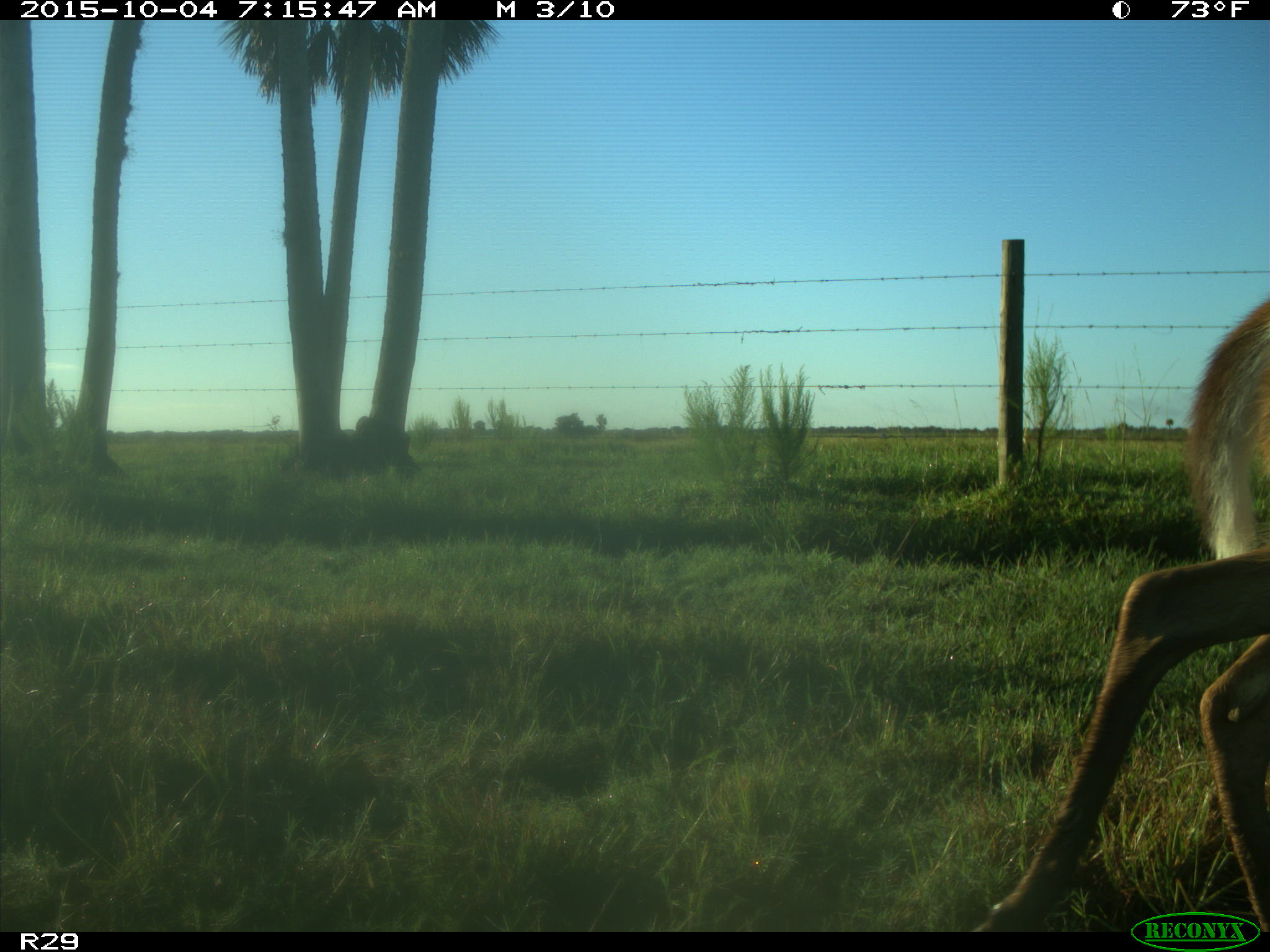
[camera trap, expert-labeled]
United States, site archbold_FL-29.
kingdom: Animalia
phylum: Chordata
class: Mammalia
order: Artiodactyla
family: Cervidae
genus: Odocoileus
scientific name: Odocoileus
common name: deer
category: unidentified deer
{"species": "unidentified deer (deer) (Odocoileus)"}